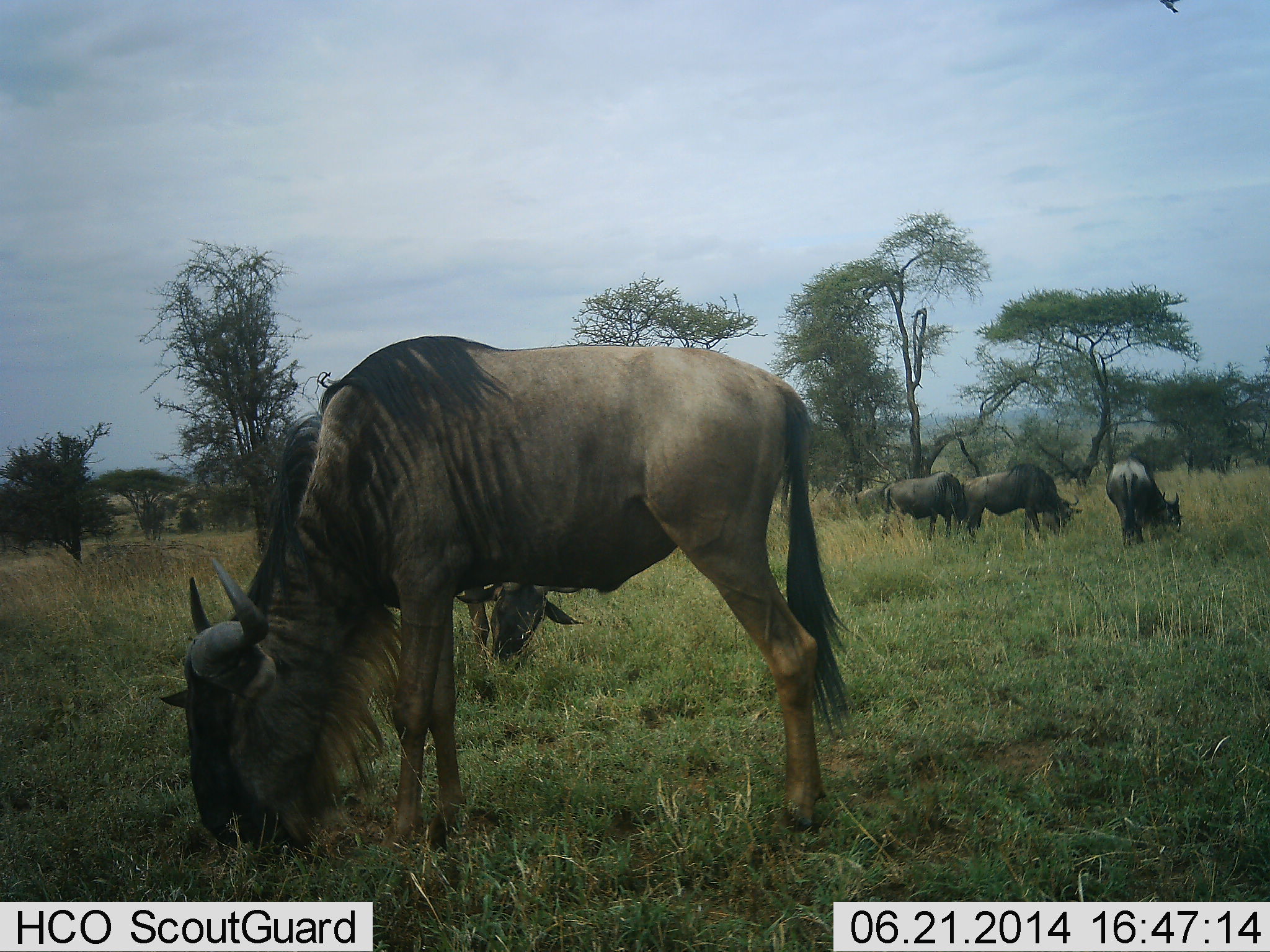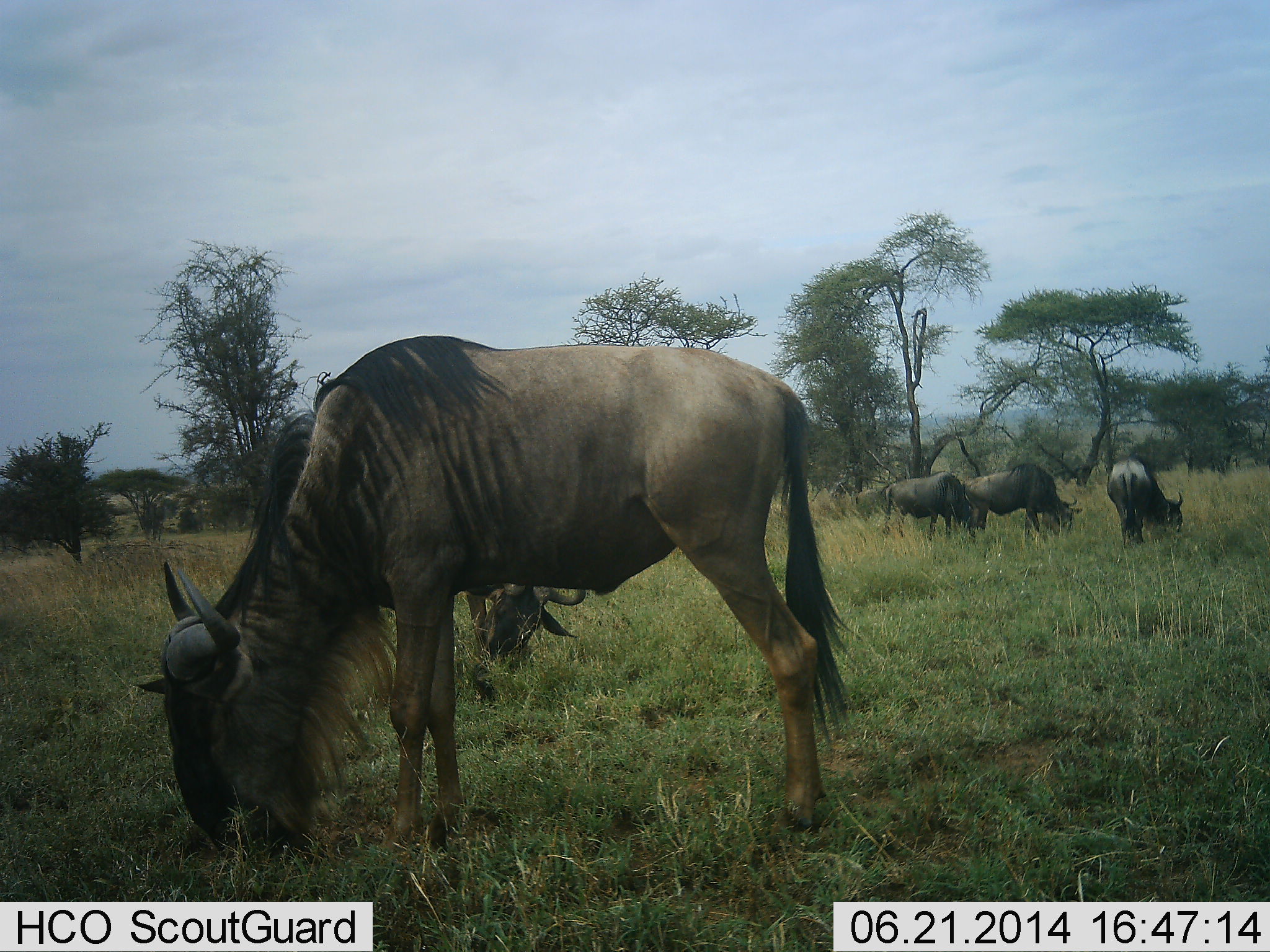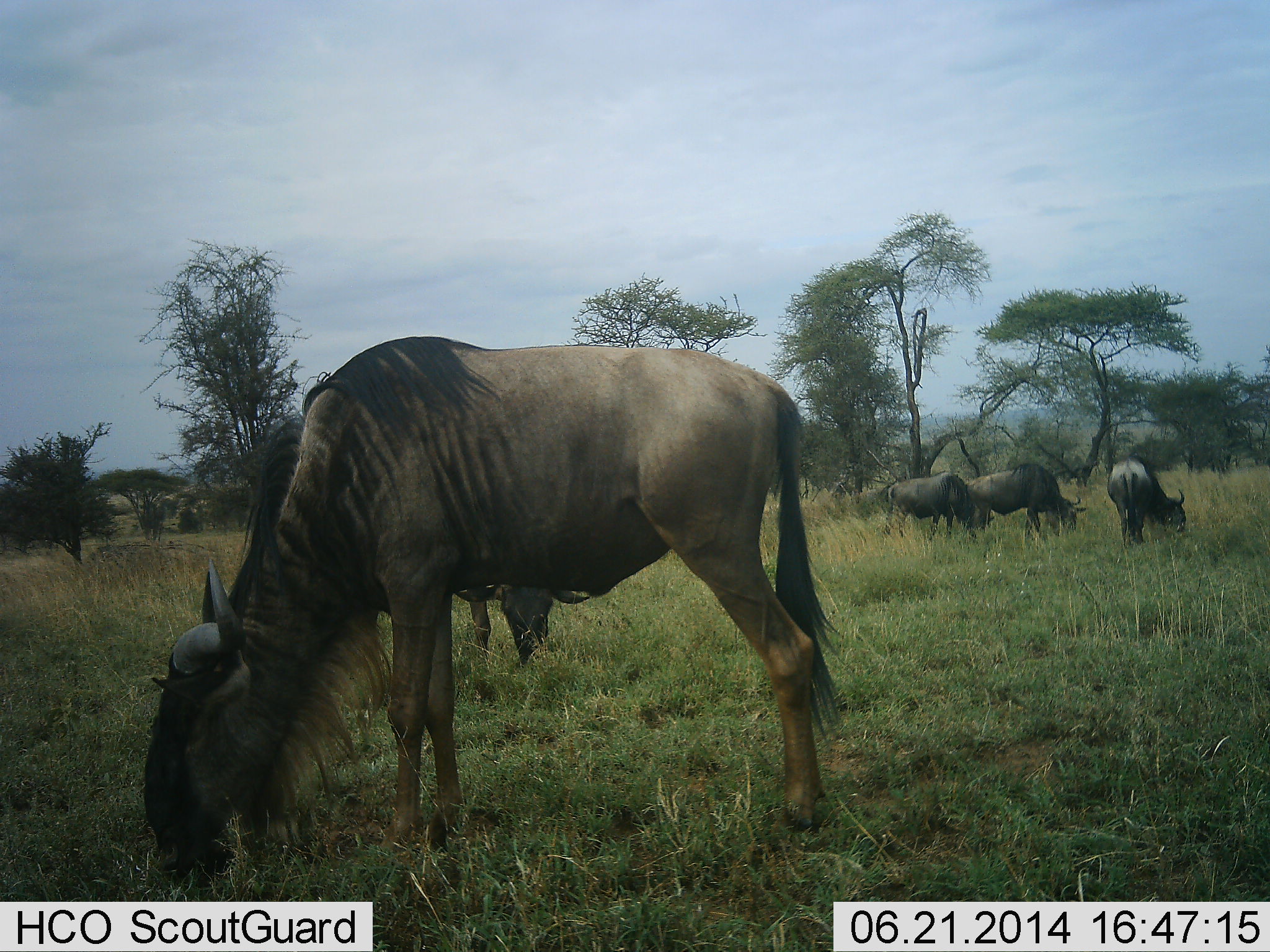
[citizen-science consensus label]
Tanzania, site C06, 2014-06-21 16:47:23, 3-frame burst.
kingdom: Animalia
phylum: Chordata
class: Mammalia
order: Artiodactyla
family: Bovidae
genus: Connochaetes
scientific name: Connochaetes taurinus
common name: blue wildebeest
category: wildebeest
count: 5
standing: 20%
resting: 0%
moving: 0%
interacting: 0%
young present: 0%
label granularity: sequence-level